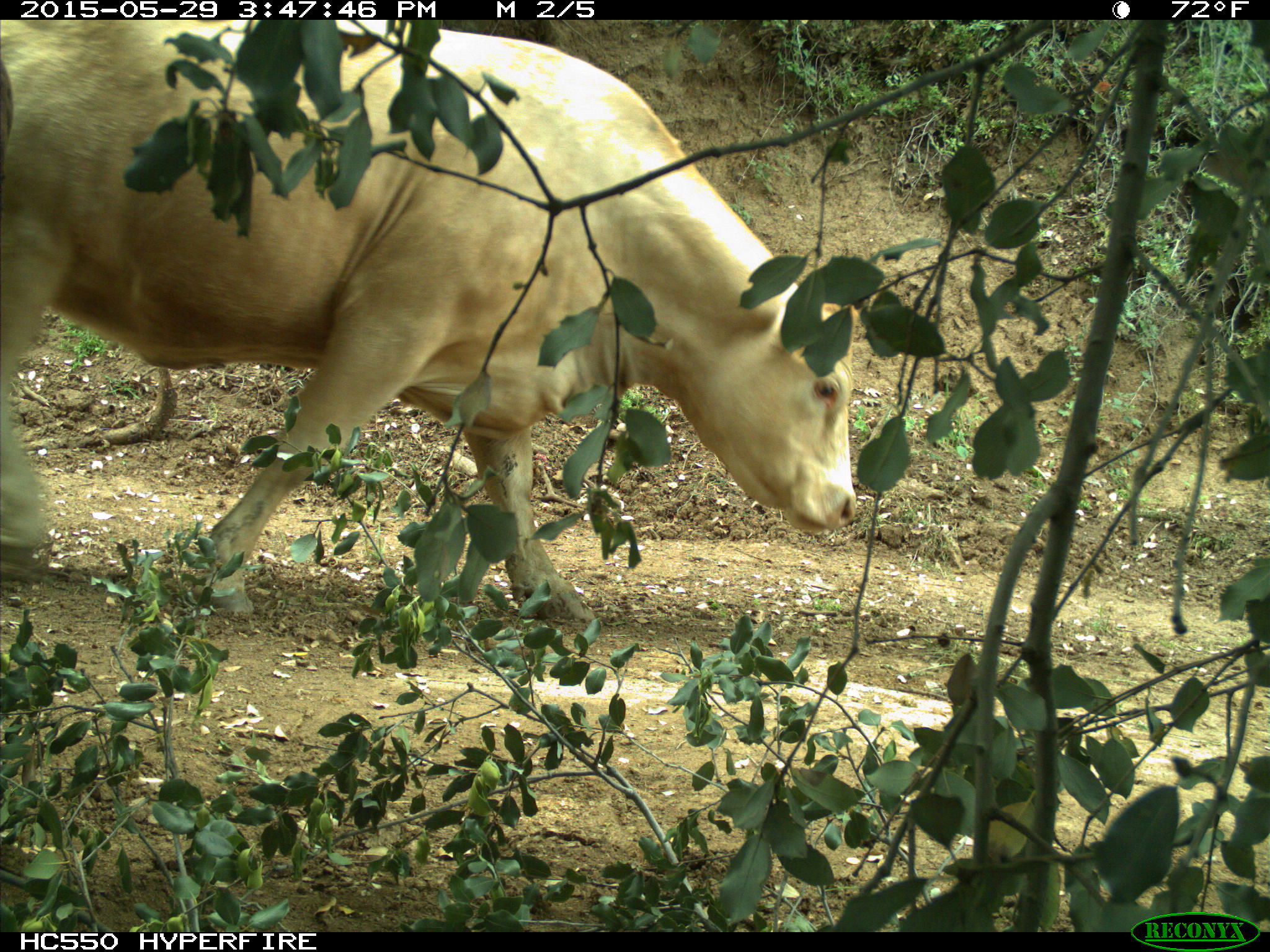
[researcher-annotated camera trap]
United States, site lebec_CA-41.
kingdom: Animalia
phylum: Chordata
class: Mammalia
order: Artiodactyla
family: Bovidae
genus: Bos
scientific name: Bos taurus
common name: domestic cow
Bos taurus (domestic cow).